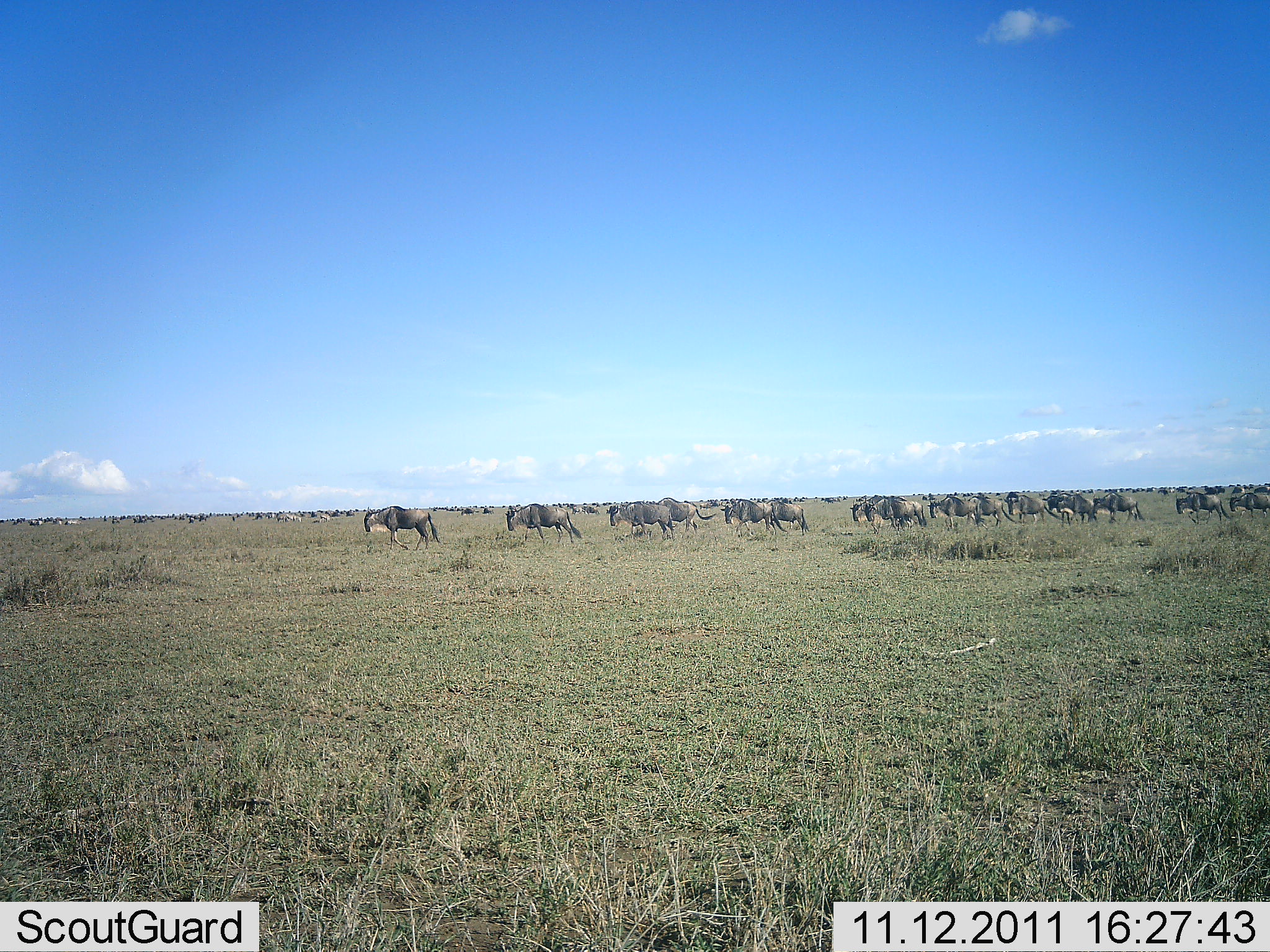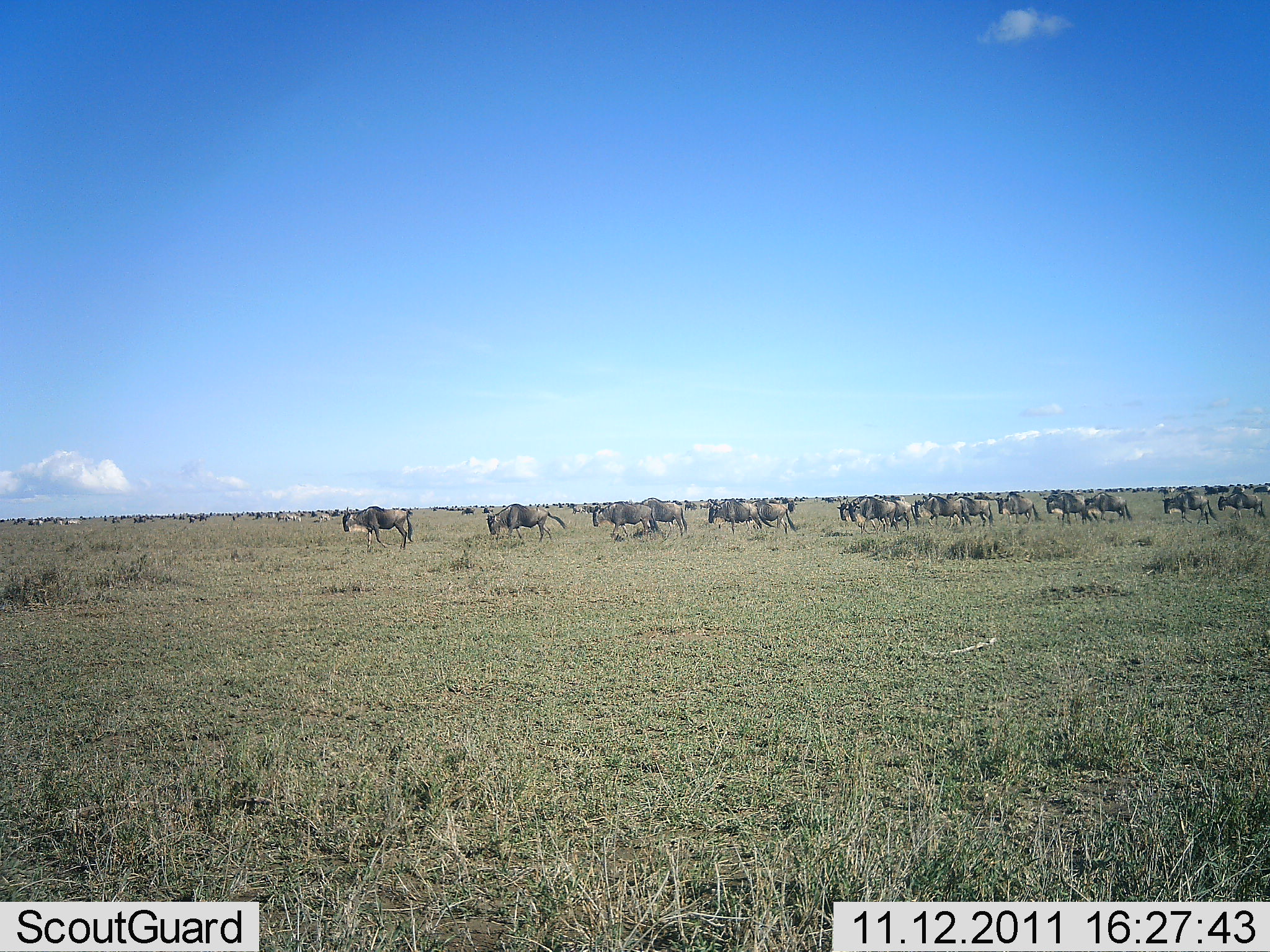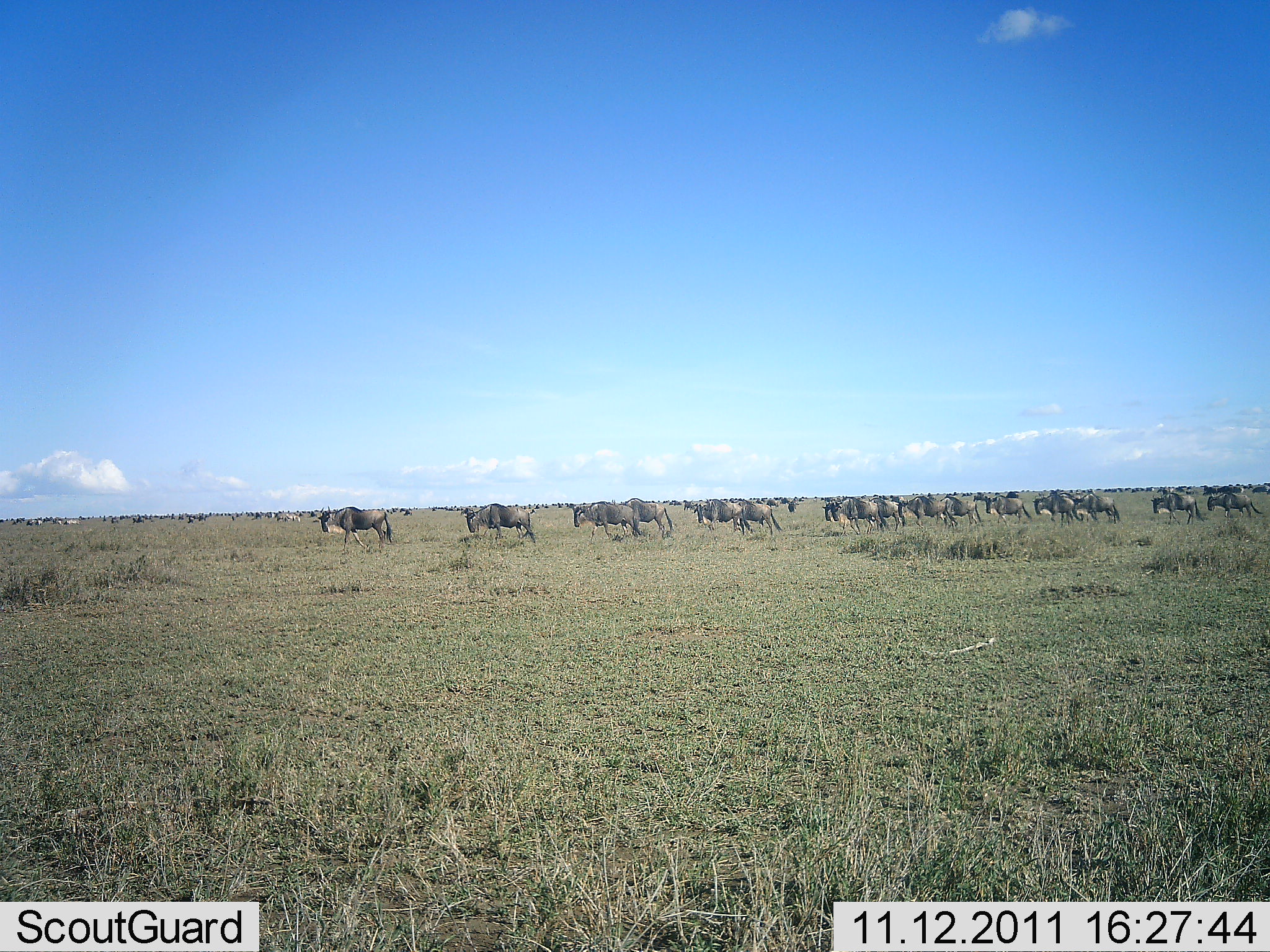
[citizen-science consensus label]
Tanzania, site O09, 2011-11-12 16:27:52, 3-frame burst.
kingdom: Animalia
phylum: Chordata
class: Mammalia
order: Artiodactyla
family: Bovidae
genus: Connochaetes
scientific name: Connochaetes taurinus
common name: blue wildebeest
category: wildebeest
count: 11-50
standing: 0%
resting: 0%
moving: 100%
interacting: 0%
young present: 0%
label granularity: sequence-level